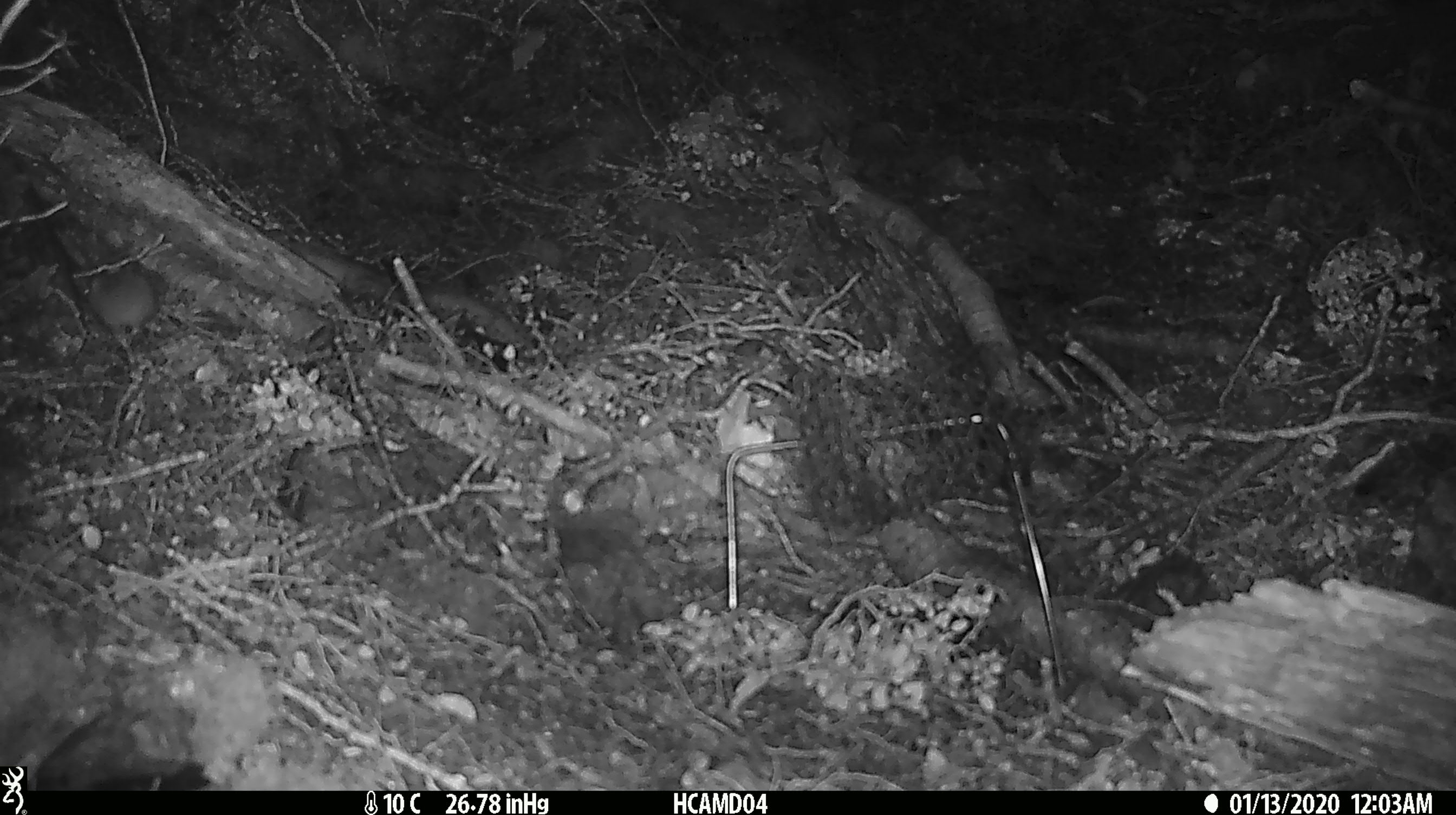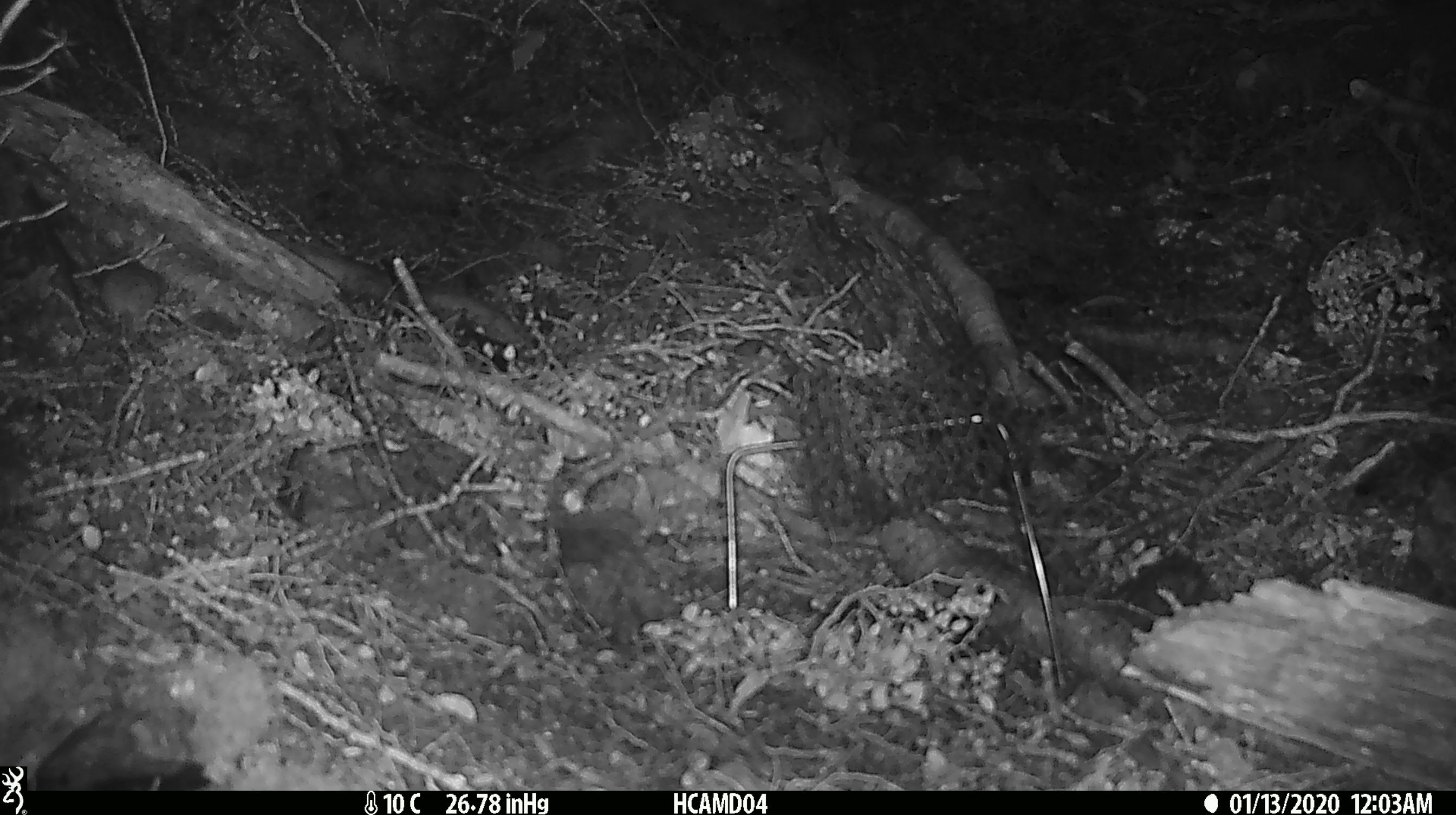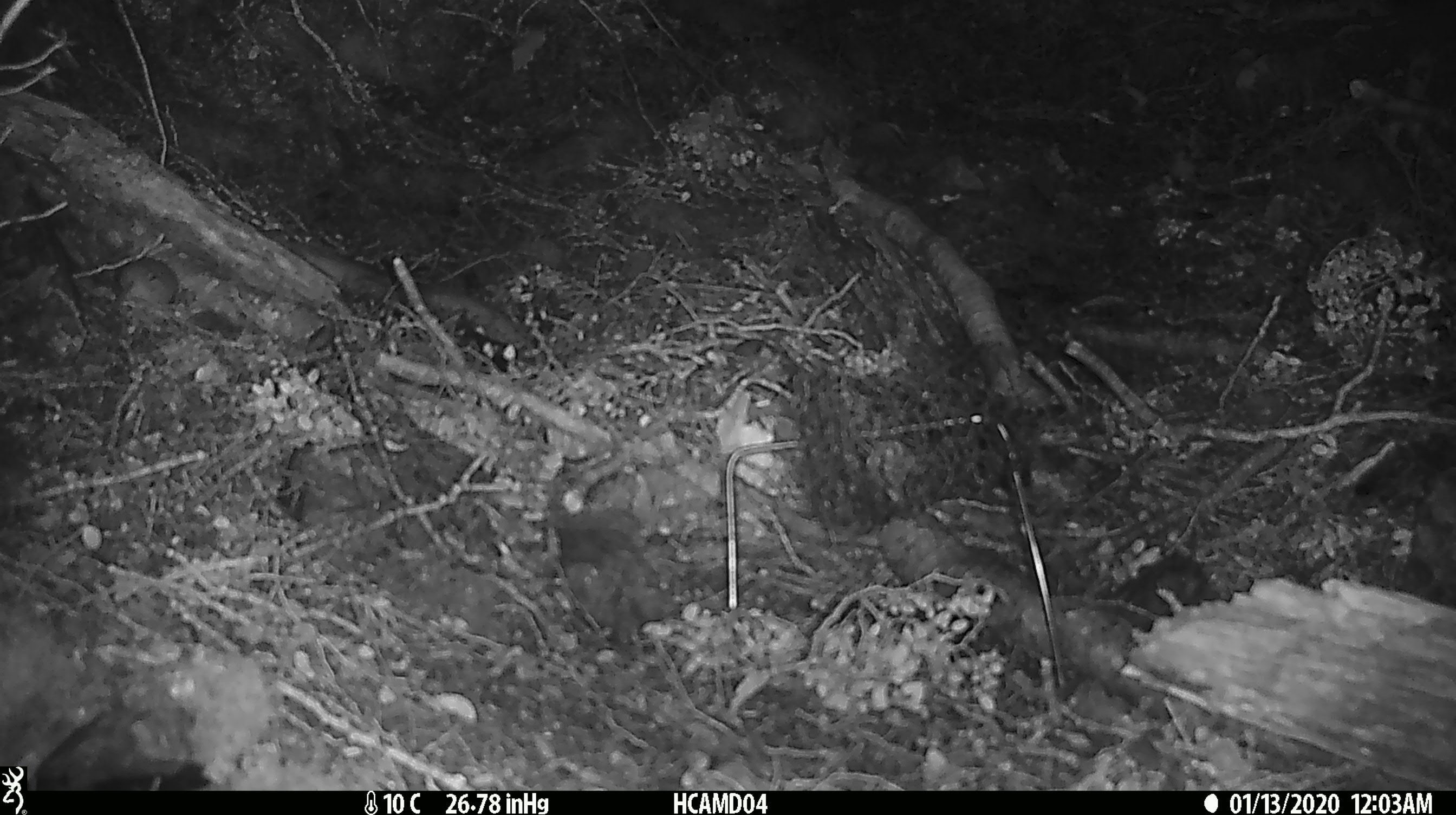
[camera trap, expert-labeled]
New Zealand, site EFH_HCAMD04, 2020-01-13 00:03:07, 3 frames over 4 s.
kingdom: Animalia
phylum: Chordata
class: Mammalia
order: Rodentia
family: Muridae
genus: Mus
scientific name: Mus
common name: mouse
Mouse (Mus).